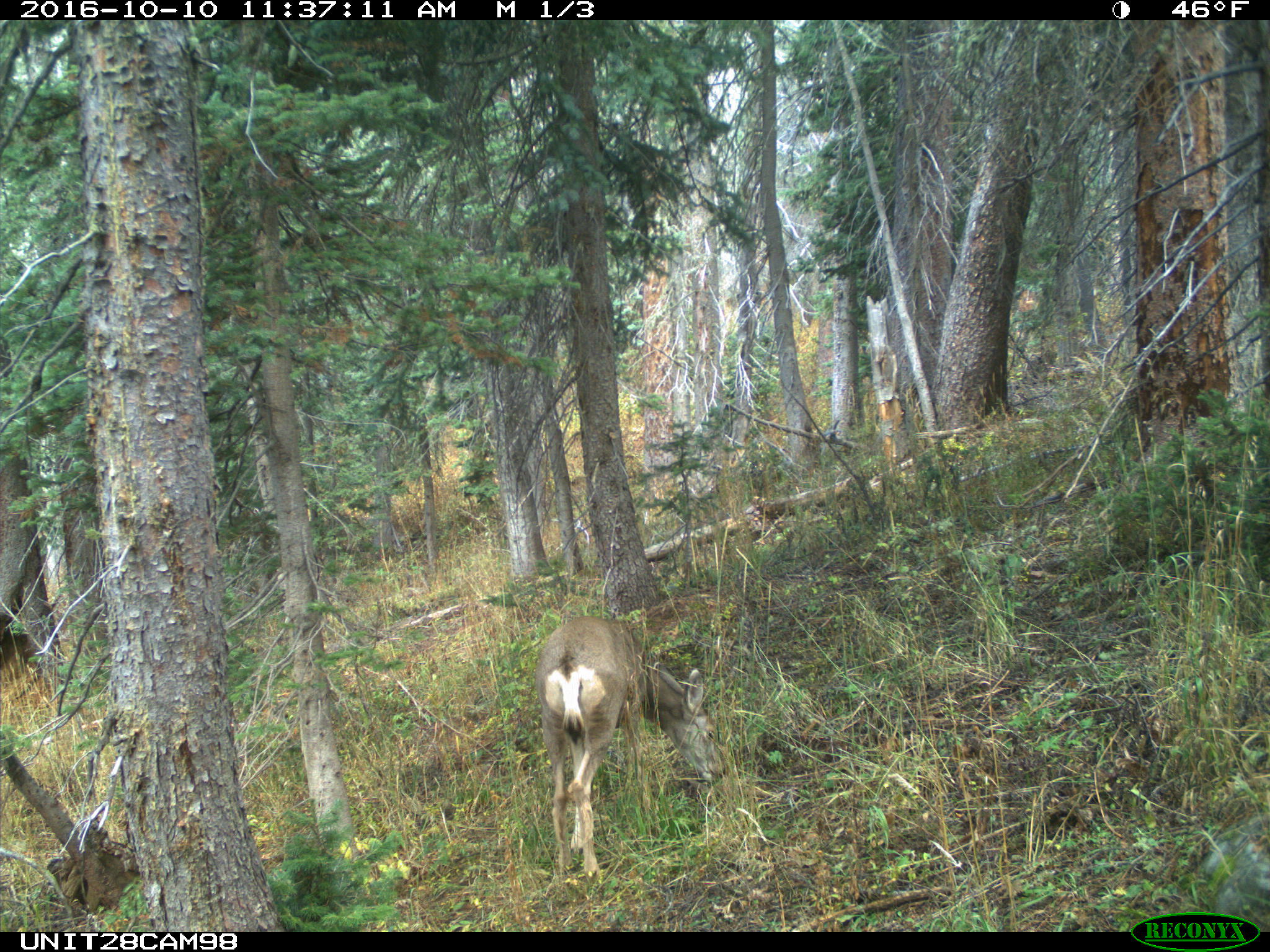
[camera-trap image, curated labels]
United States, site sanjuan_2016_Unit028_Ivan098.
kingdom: Animalia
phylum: Chordata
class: Mammalia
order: Artiodactyla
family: Cervidae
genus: Odocoileus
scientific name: Odocoileus hemionus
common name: mule deer